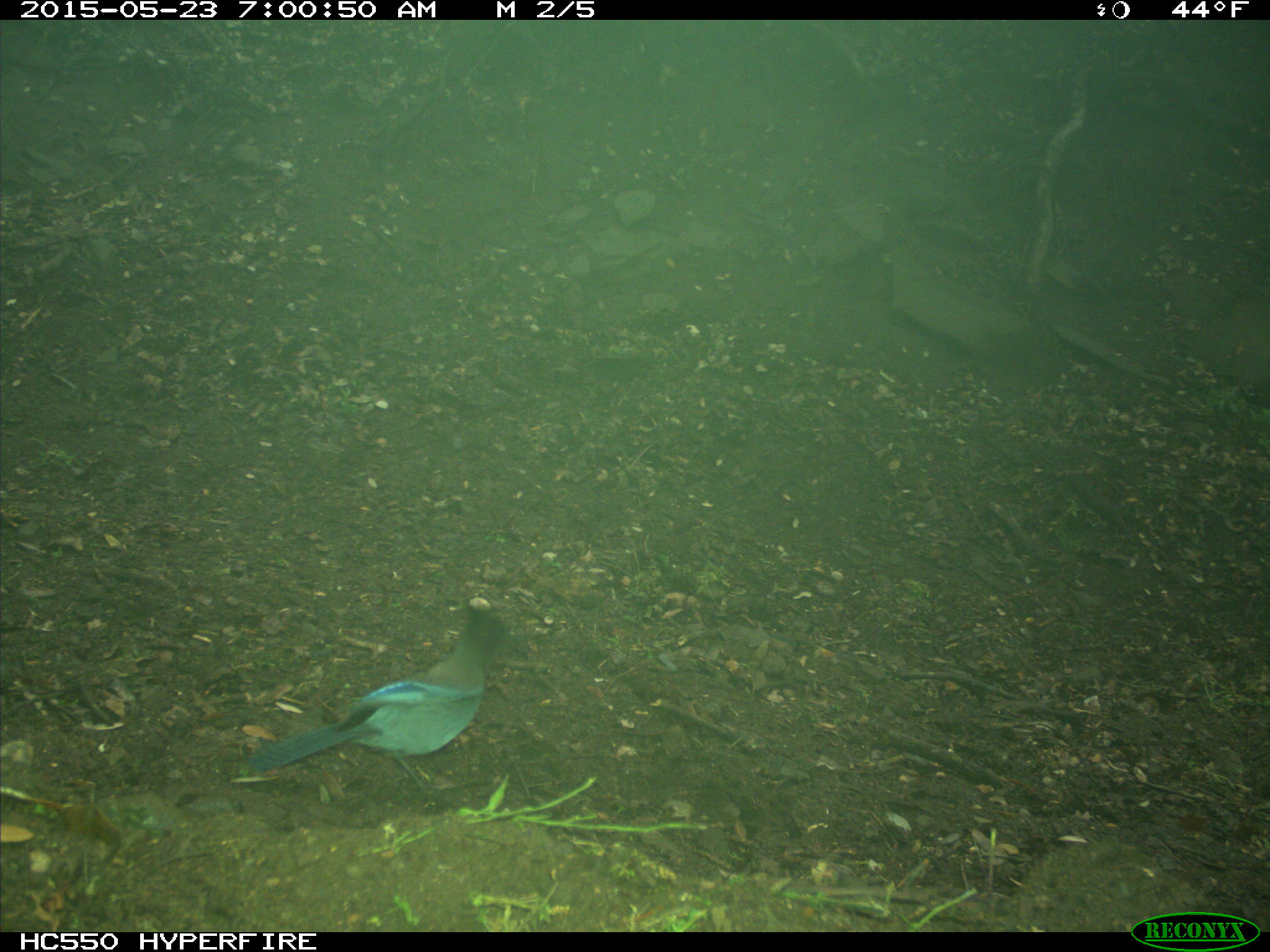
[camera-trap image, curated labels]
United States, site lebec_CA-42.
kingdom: Animalia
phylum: Chordata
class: Aves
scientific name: Aves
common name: birds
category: unidentified bird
Unidentified bird (birds) (Aves).